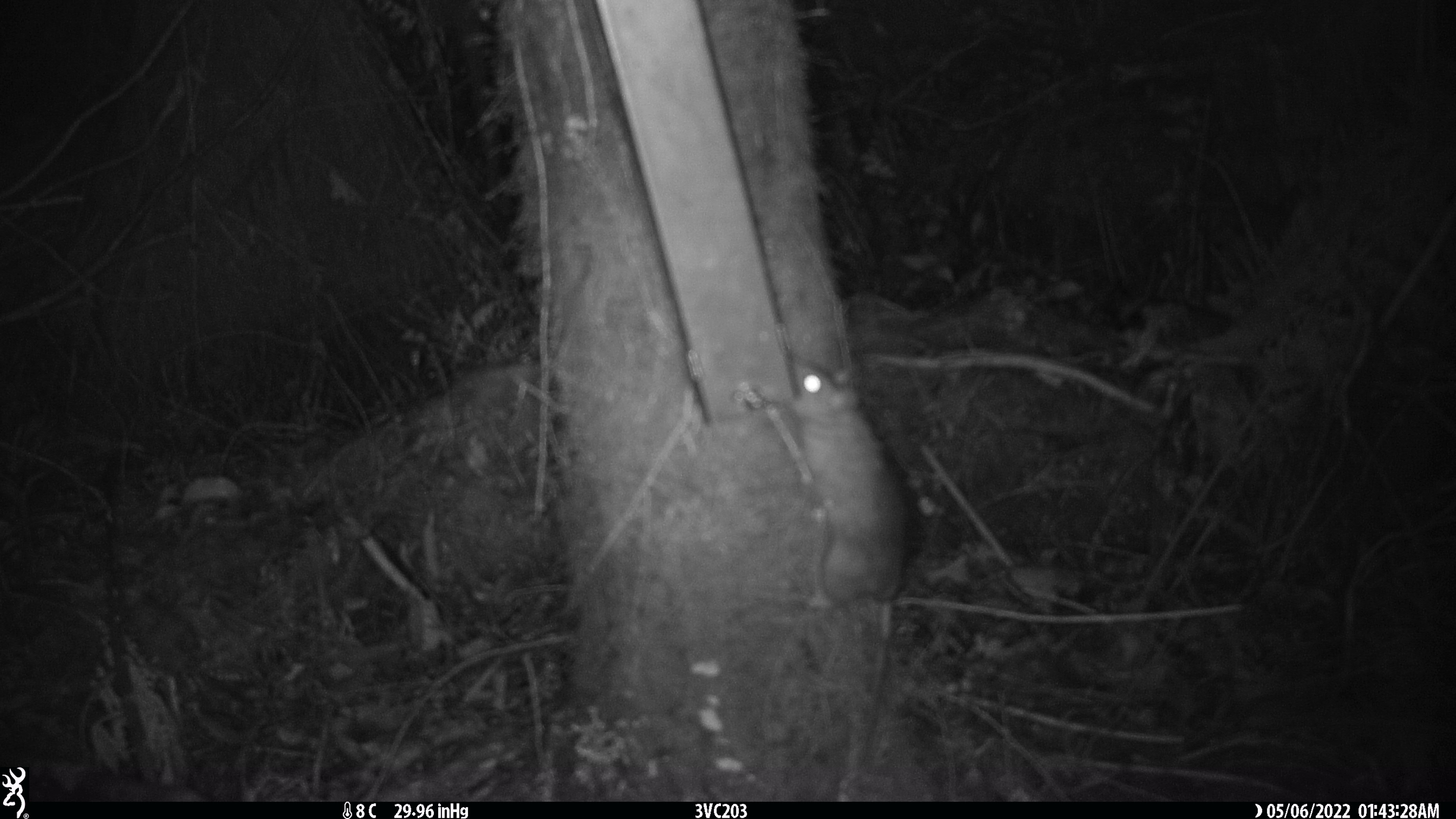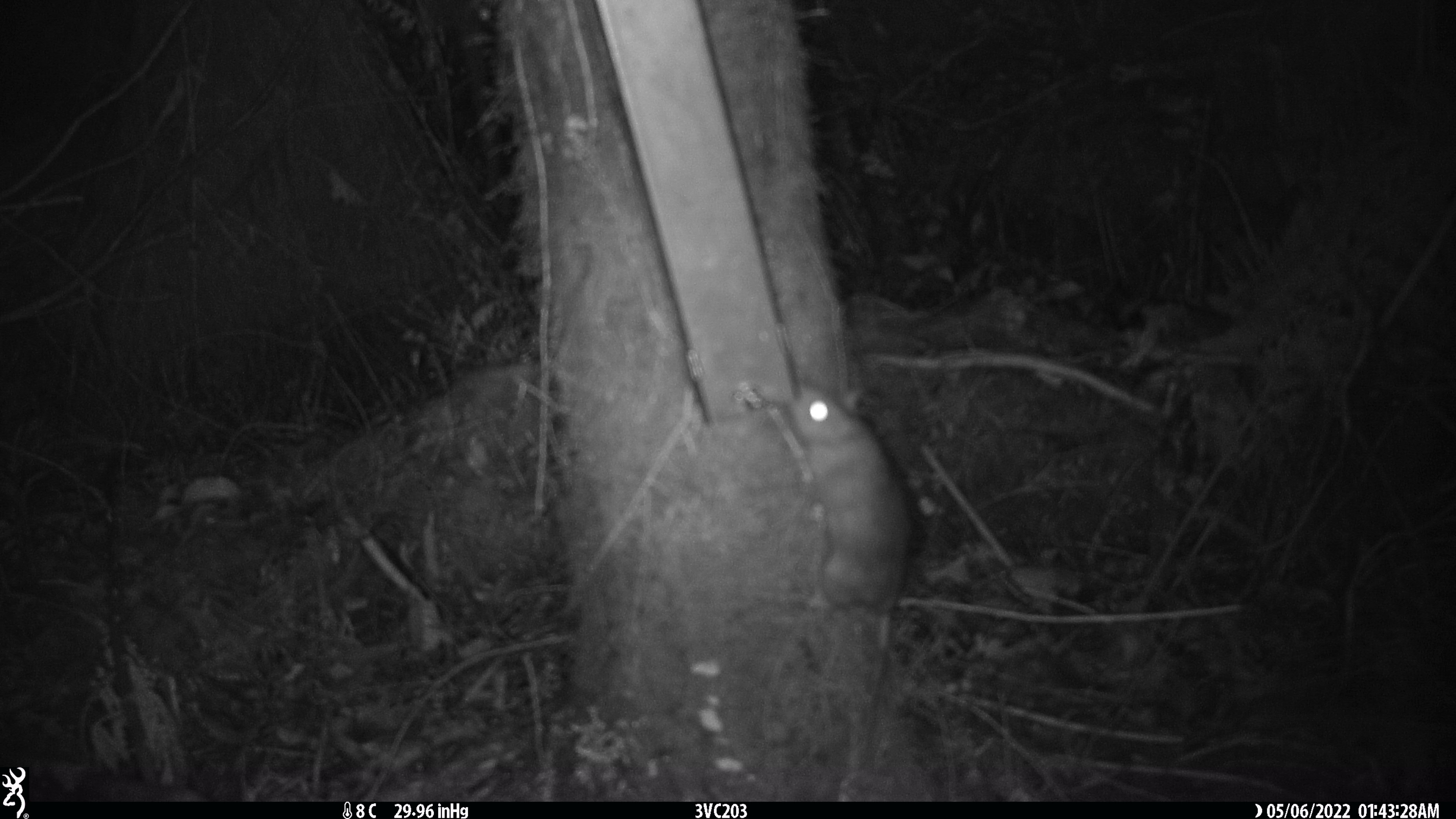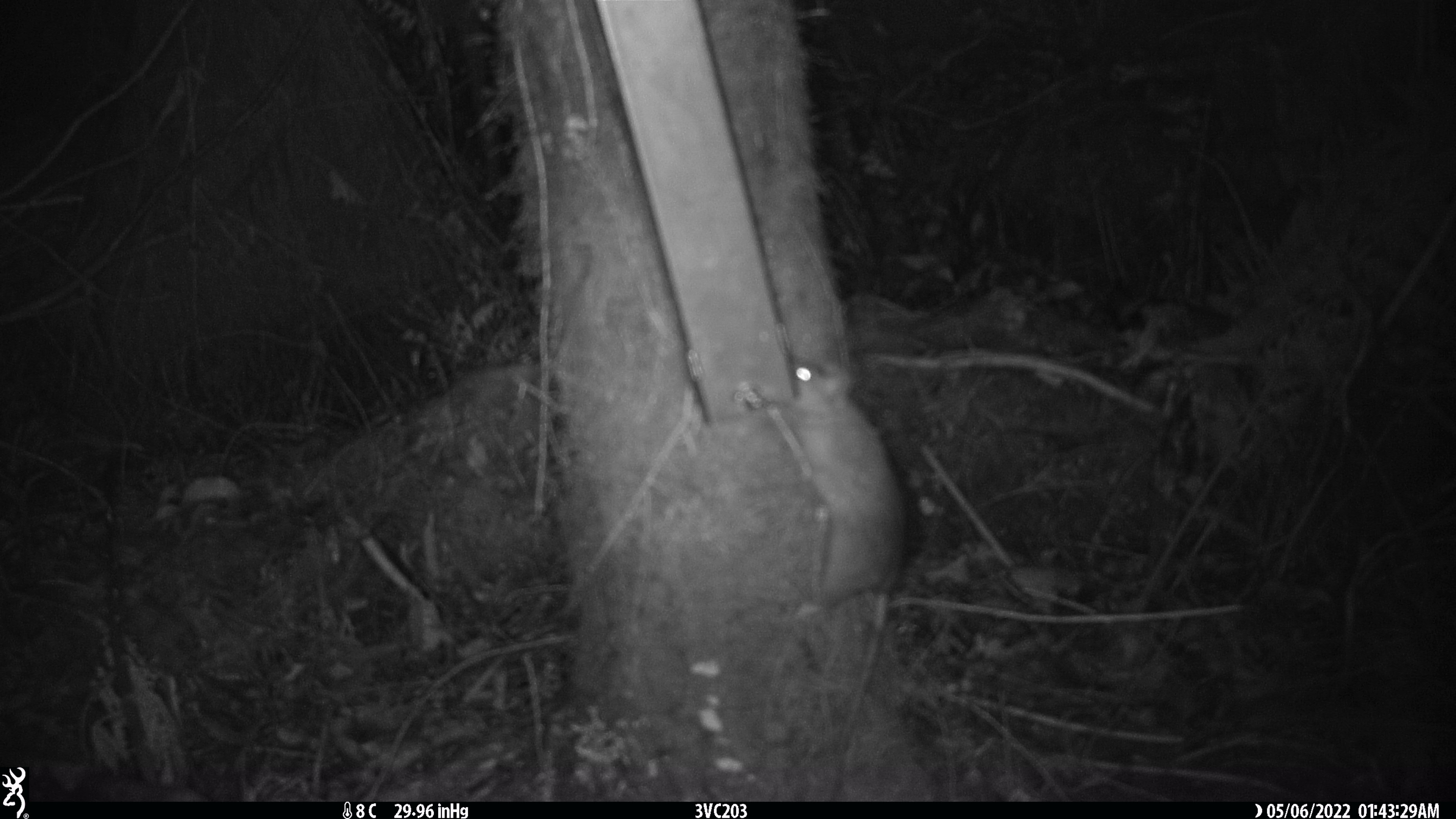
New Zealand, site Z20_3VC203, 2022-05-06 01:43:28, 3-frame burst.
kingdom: Animalia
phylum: Chordata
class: Mammalia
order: Rodentia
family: Muridae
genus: Rattus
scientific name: Rattus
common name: rat